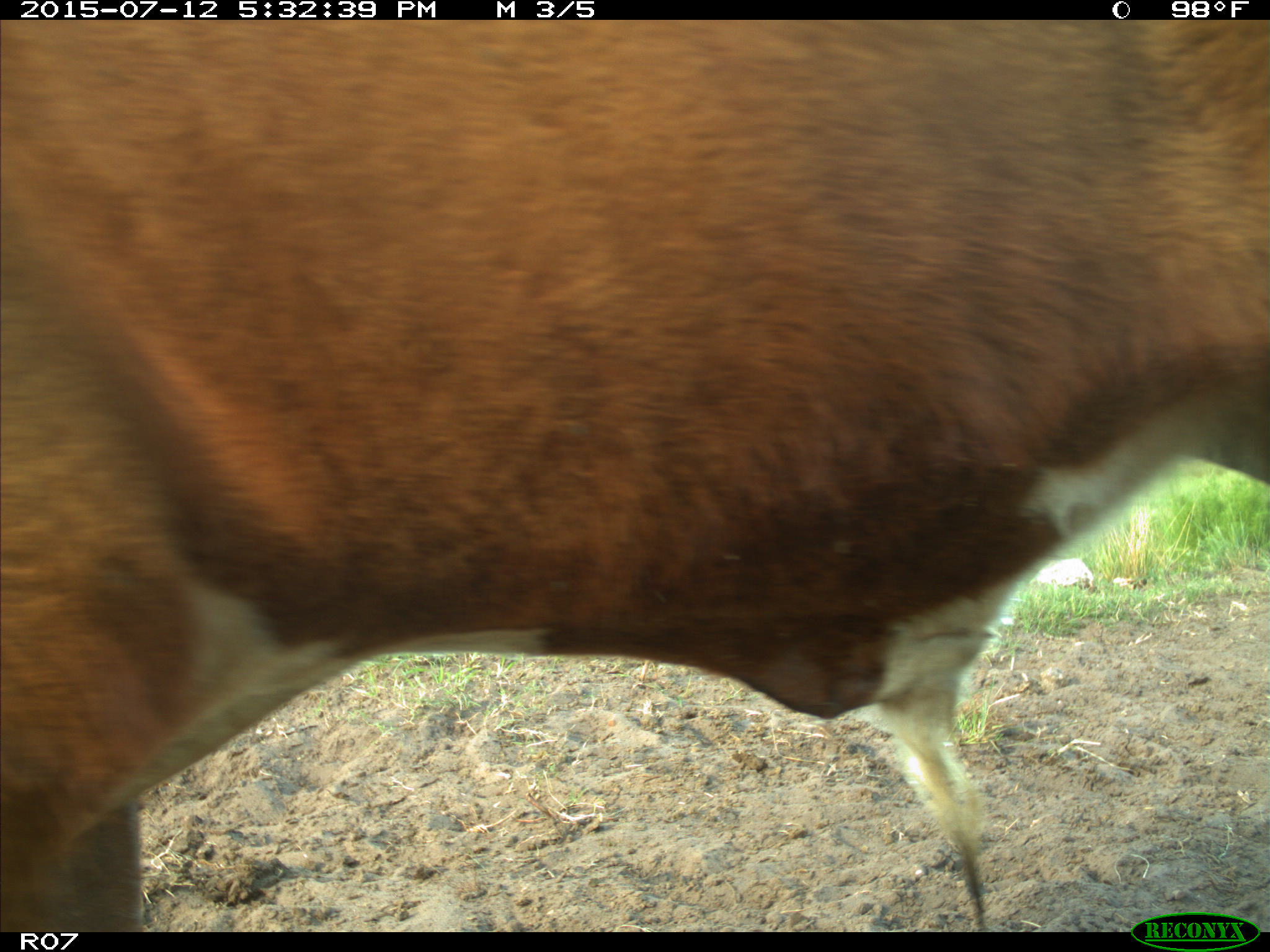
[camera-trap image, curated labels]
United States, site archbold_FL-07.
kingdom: Animalia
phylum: Chordata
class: Mammalia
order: Artiodactyla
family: Bovidae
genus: Bos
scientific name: Bos taurus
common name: domestic cow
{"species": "Bos taurus (domestic cow)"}